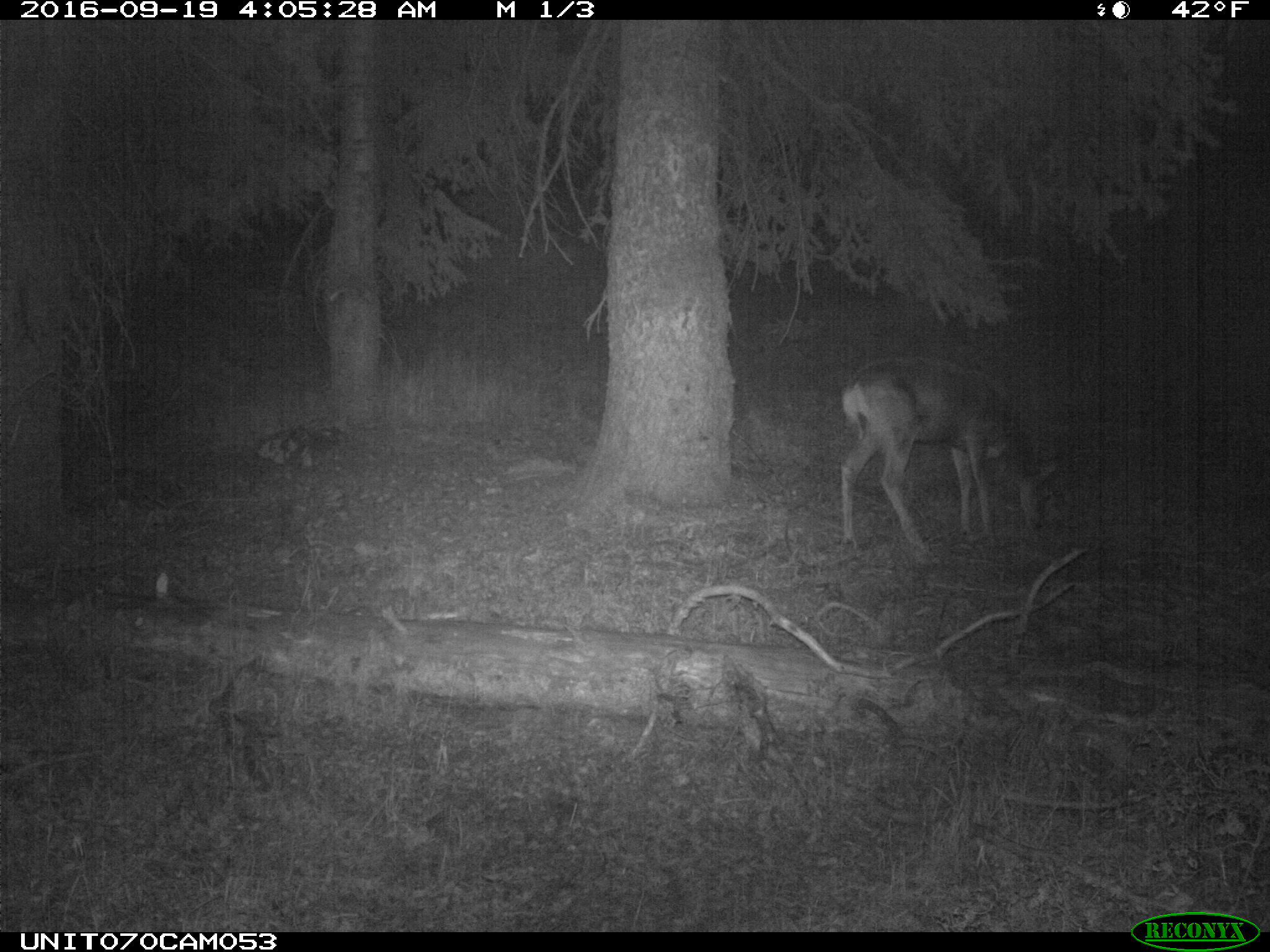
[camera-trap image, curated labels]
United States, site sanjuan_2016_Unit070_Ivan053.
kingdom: Animalia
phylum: Chordata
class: Mammalia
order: Artiodactyla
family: Cervidae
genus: Odocoileus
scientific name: Odocoileus hemionus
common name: mule deer